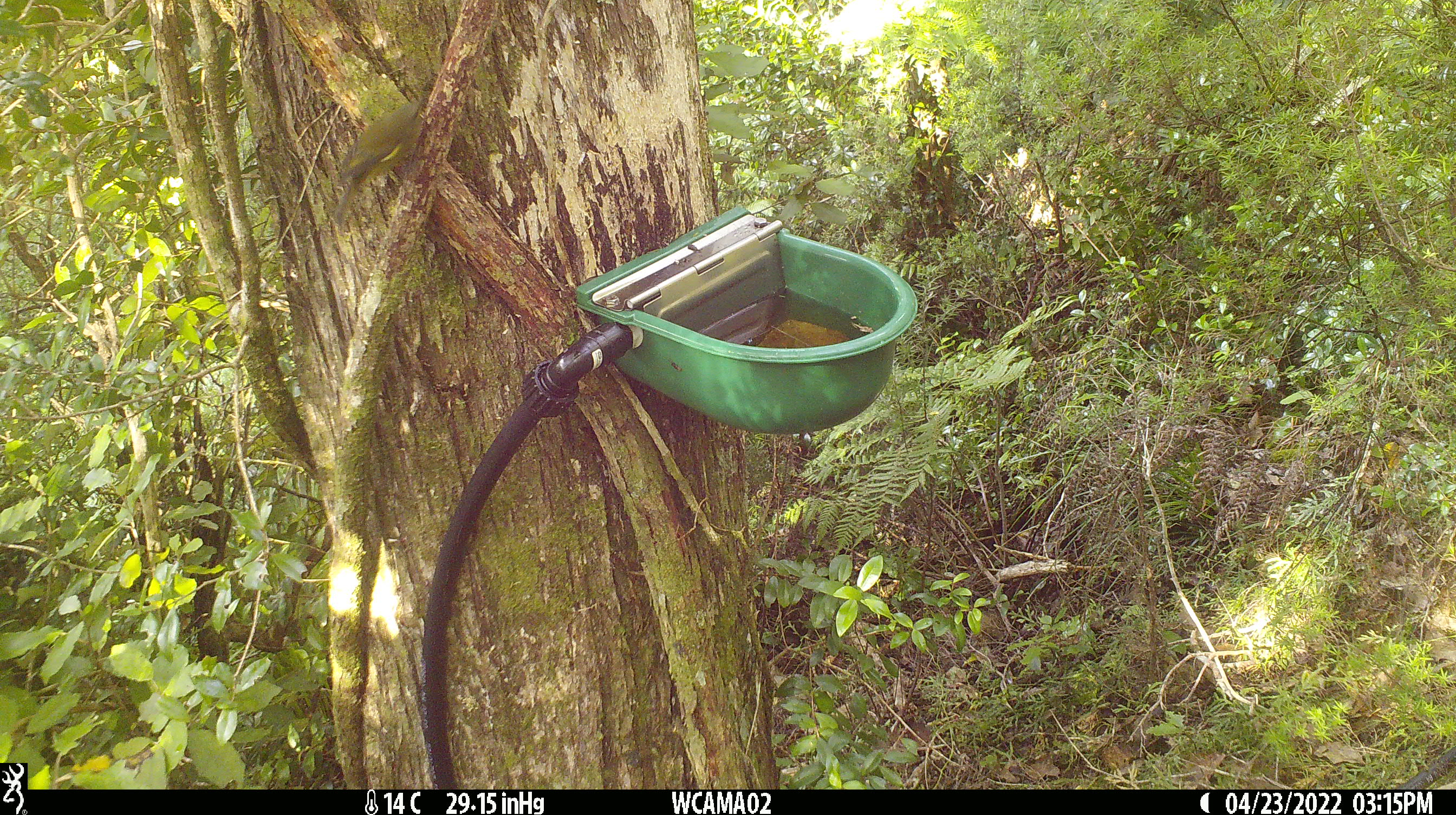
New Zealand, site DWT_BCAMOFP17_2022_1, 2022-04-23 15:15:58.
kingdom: Animalia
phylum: Chordata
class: Aves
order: Passeriformes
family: Meliphagidae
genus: Anthornis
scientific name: Anthornis melanura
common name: new zealand bellbird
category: bellbird